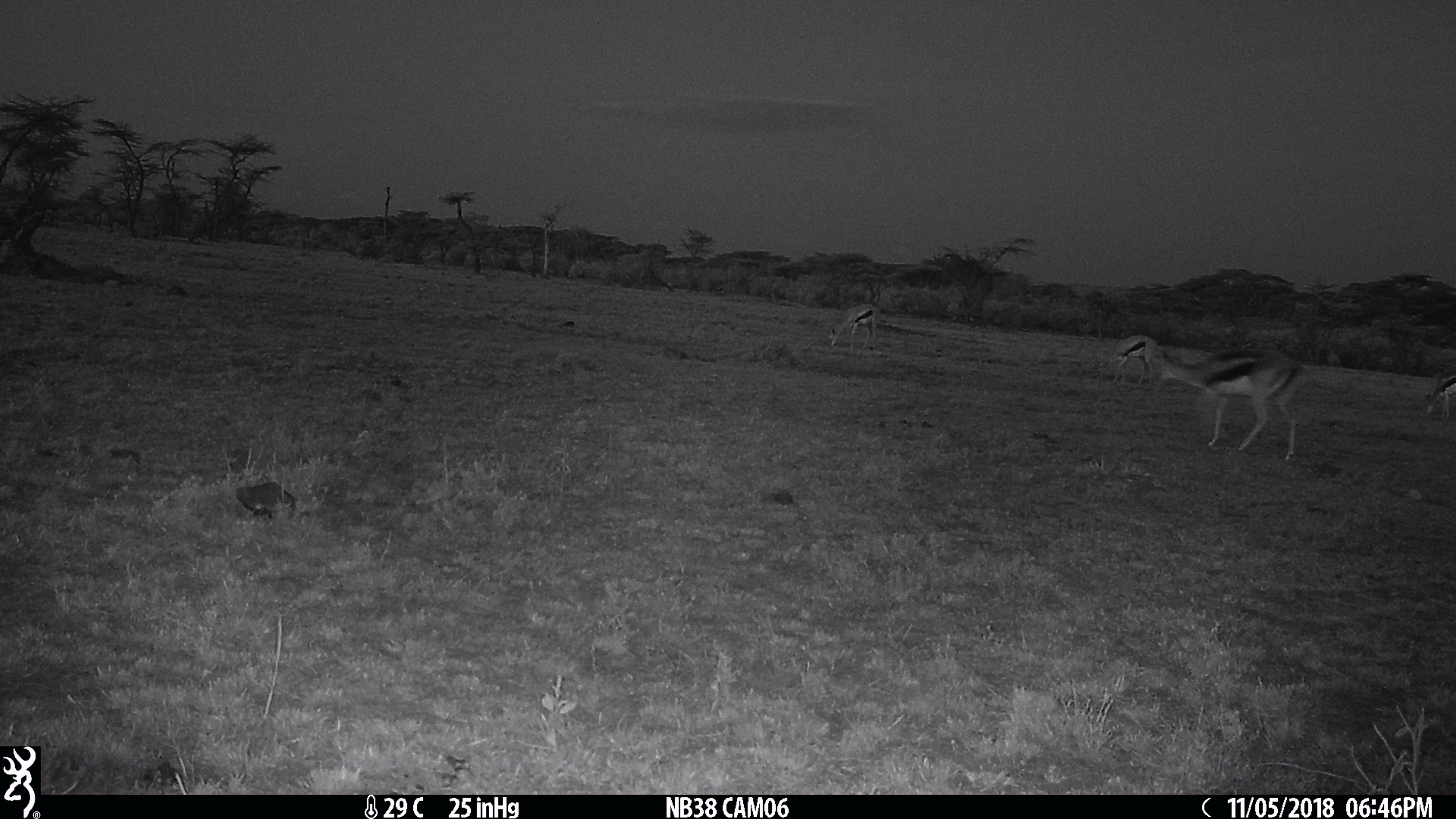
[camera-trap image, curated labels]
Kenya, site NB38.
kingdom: Animalia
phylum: Chordata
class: Mammalia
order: Artiodactyla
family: Bovidae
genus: Eudorcas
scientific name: Eudorcas thomsonii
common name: thomon's gazelle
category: gazelle thomsons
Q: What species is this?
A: Gazelle thomsons (thomon's gazelle) (Eudorcas thomsonii).